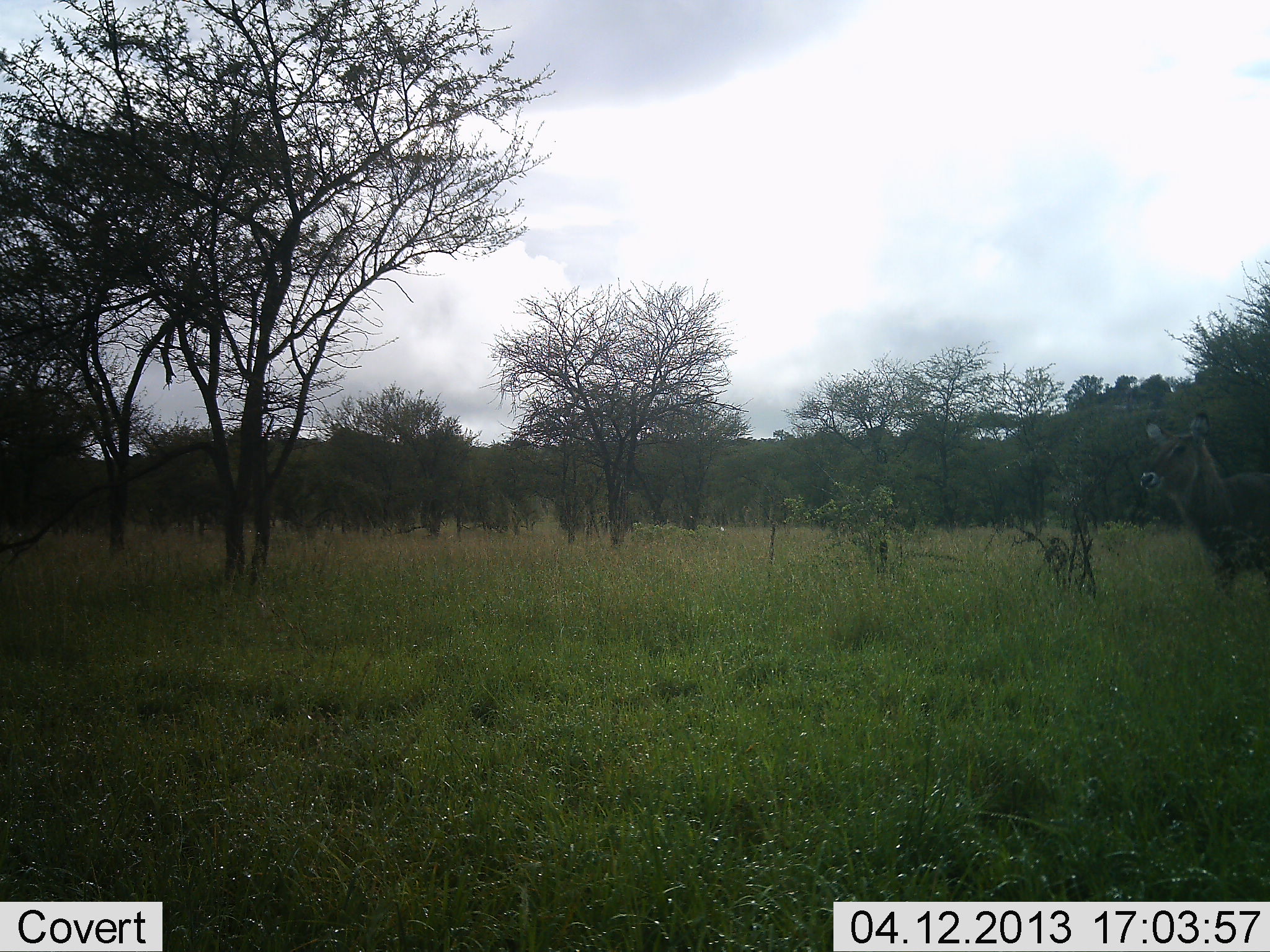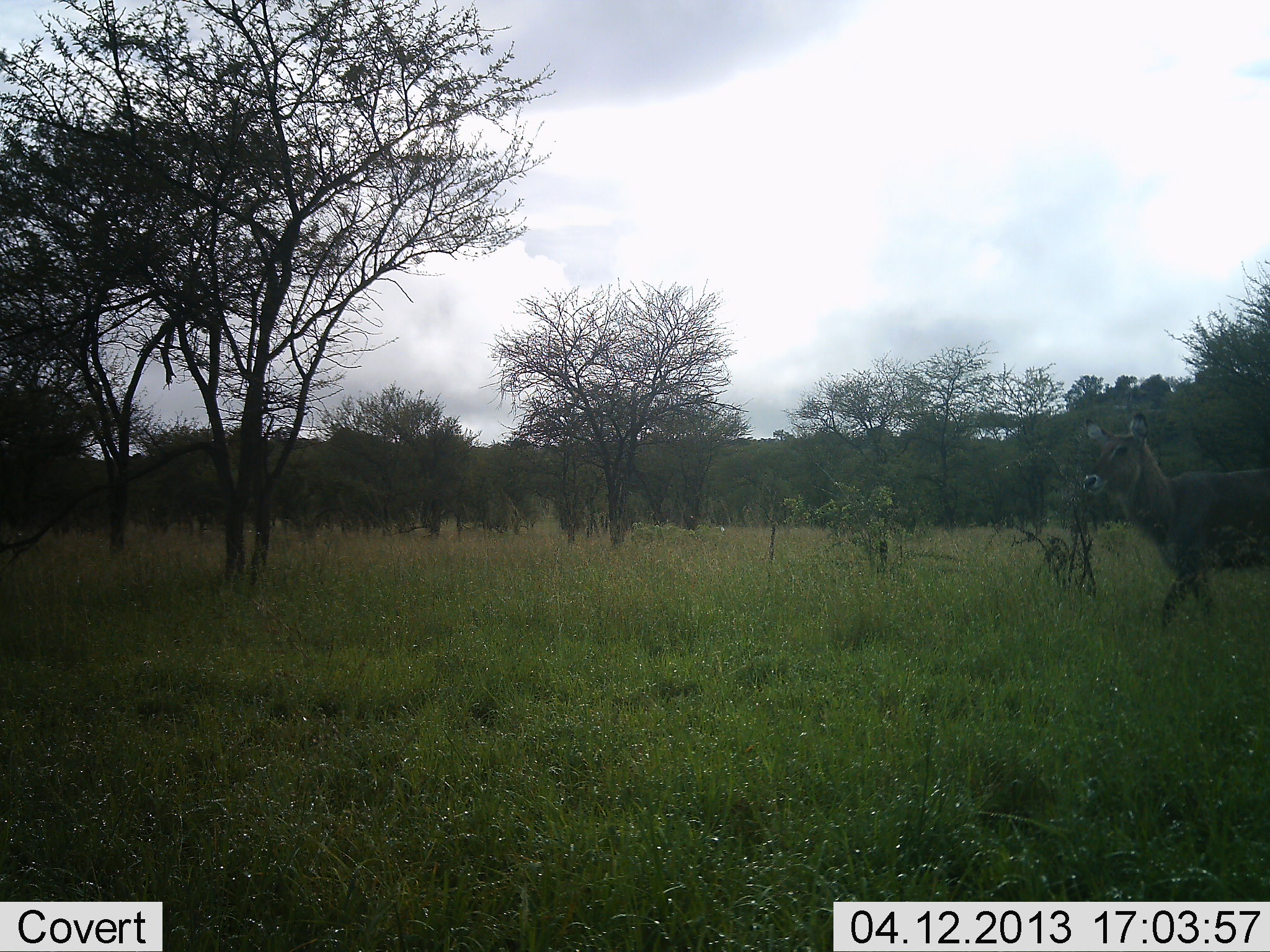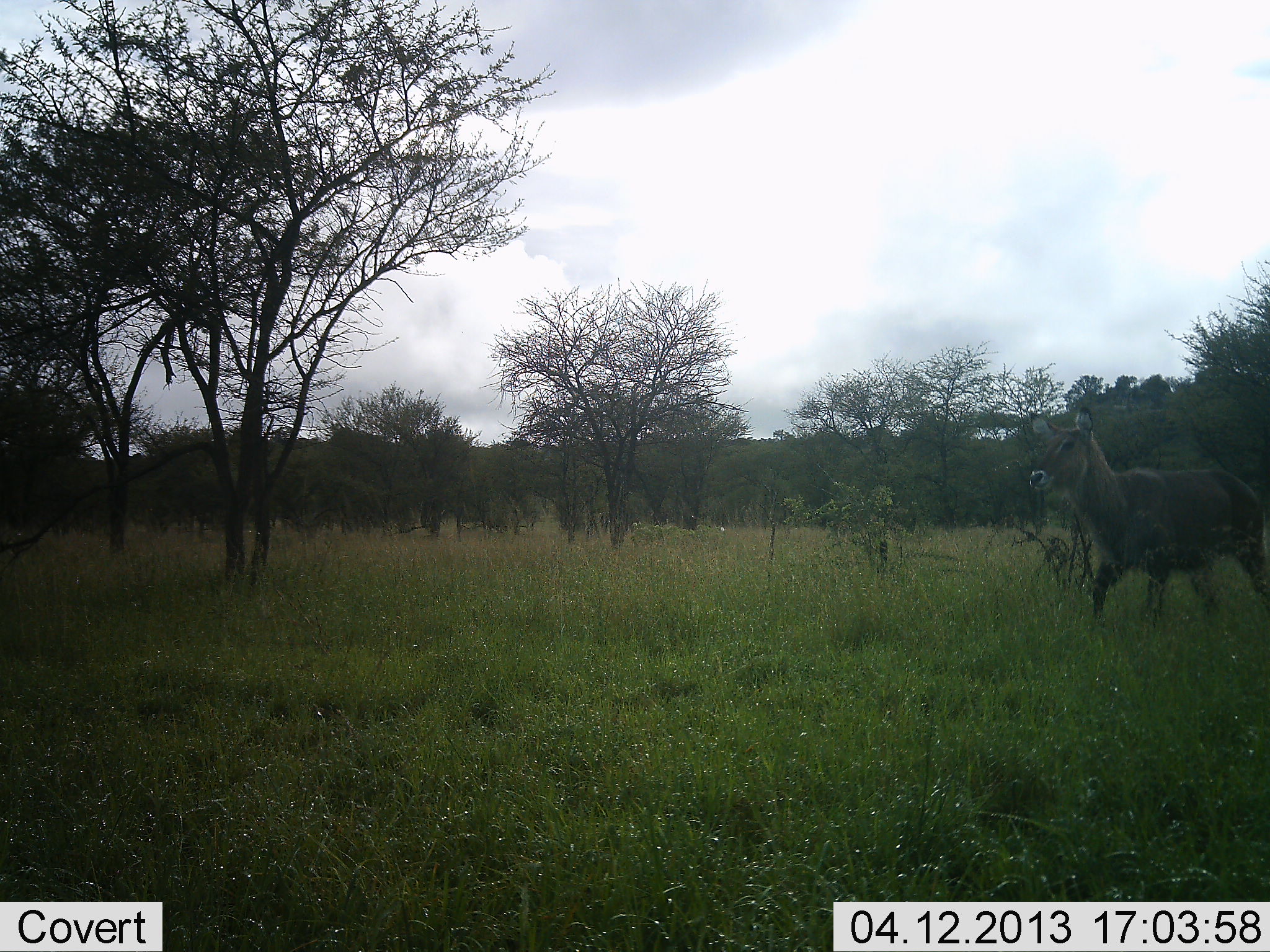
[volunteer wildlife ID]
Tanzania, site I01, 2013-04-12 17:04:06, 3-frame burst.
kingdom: Animalia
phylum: Chordata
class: Mammalia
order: Artiodactyla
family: Bovidae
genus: Kobus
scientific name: Kobus ellipsiprymnus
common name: waterbuck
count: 1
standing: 7%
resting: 0%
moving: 100%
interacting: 0%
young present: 7%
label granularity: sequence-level